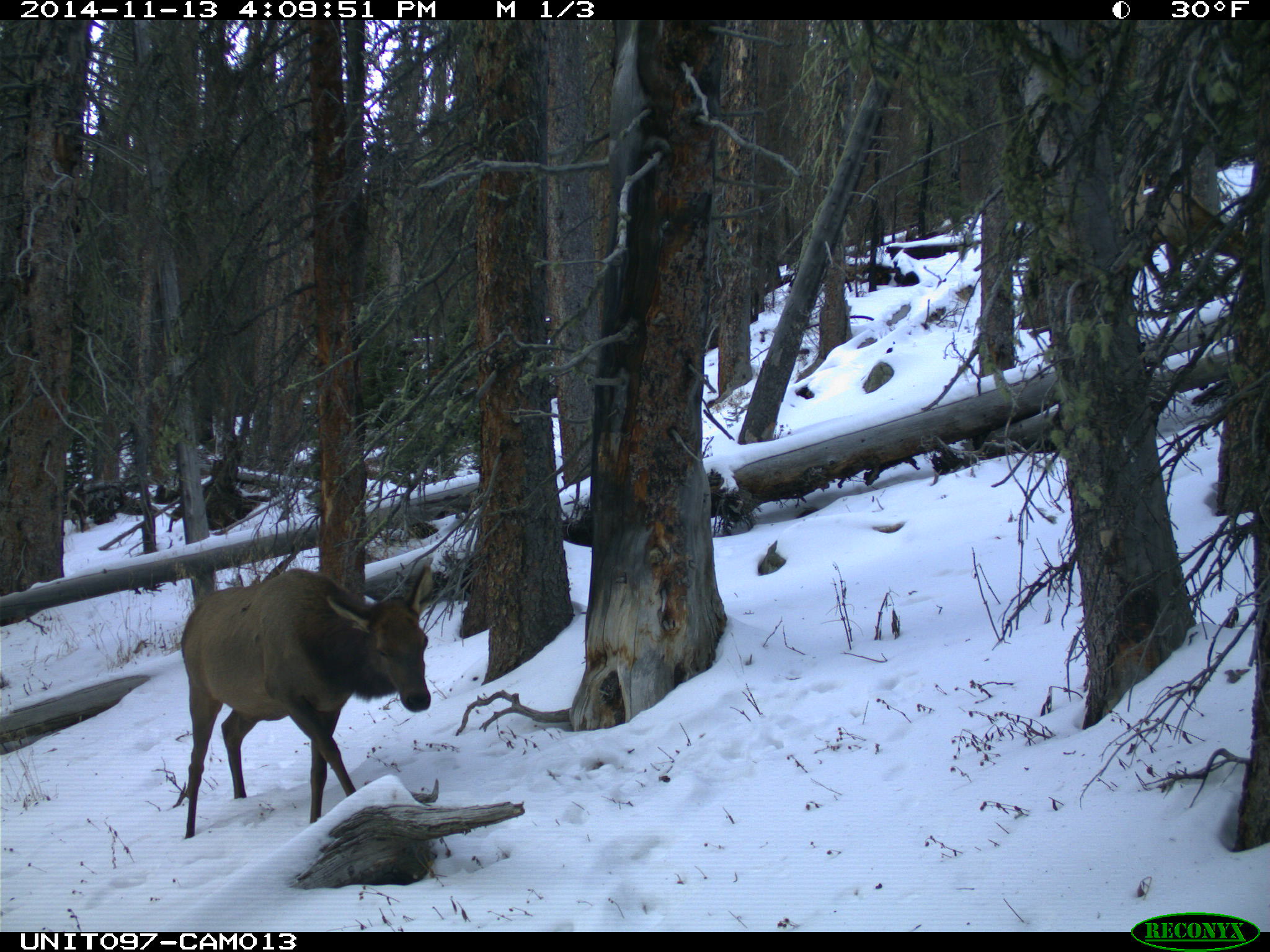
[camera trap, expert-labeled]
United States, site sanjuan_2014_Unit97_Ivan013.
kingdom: Animalia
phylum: Chordata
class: Mammalia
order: Artiodactyla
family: Cervidae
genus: Cervus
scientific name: Cervus elaphus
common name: red deer